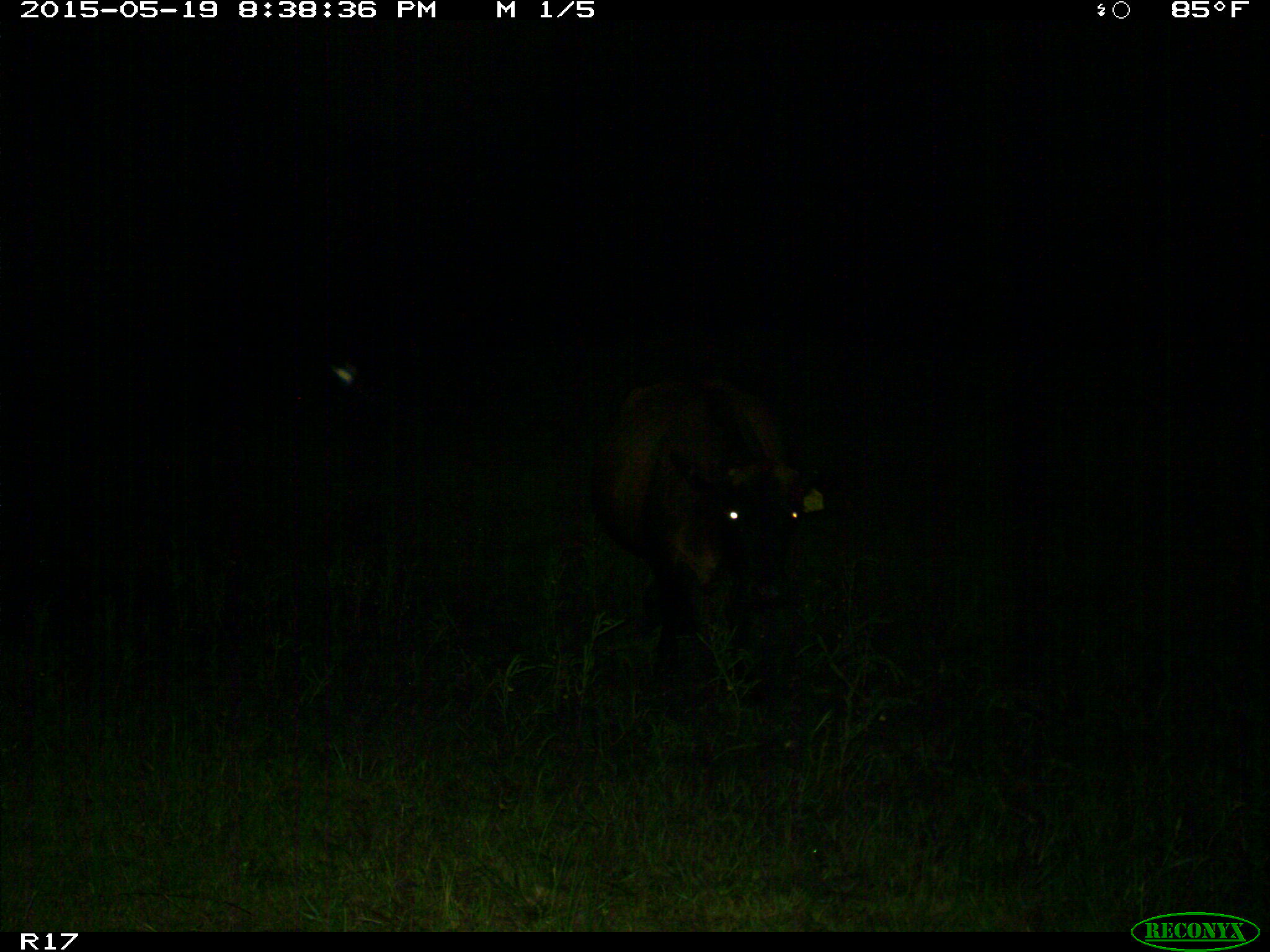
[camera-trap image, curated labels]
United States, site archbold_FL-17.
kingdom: Animalia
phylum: Chordata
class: Mammalia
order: Artiodactyla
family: Bovidae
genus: Bos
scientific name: Bos taurus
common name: domestic cow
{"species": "Bos taurus (domestic cow)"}